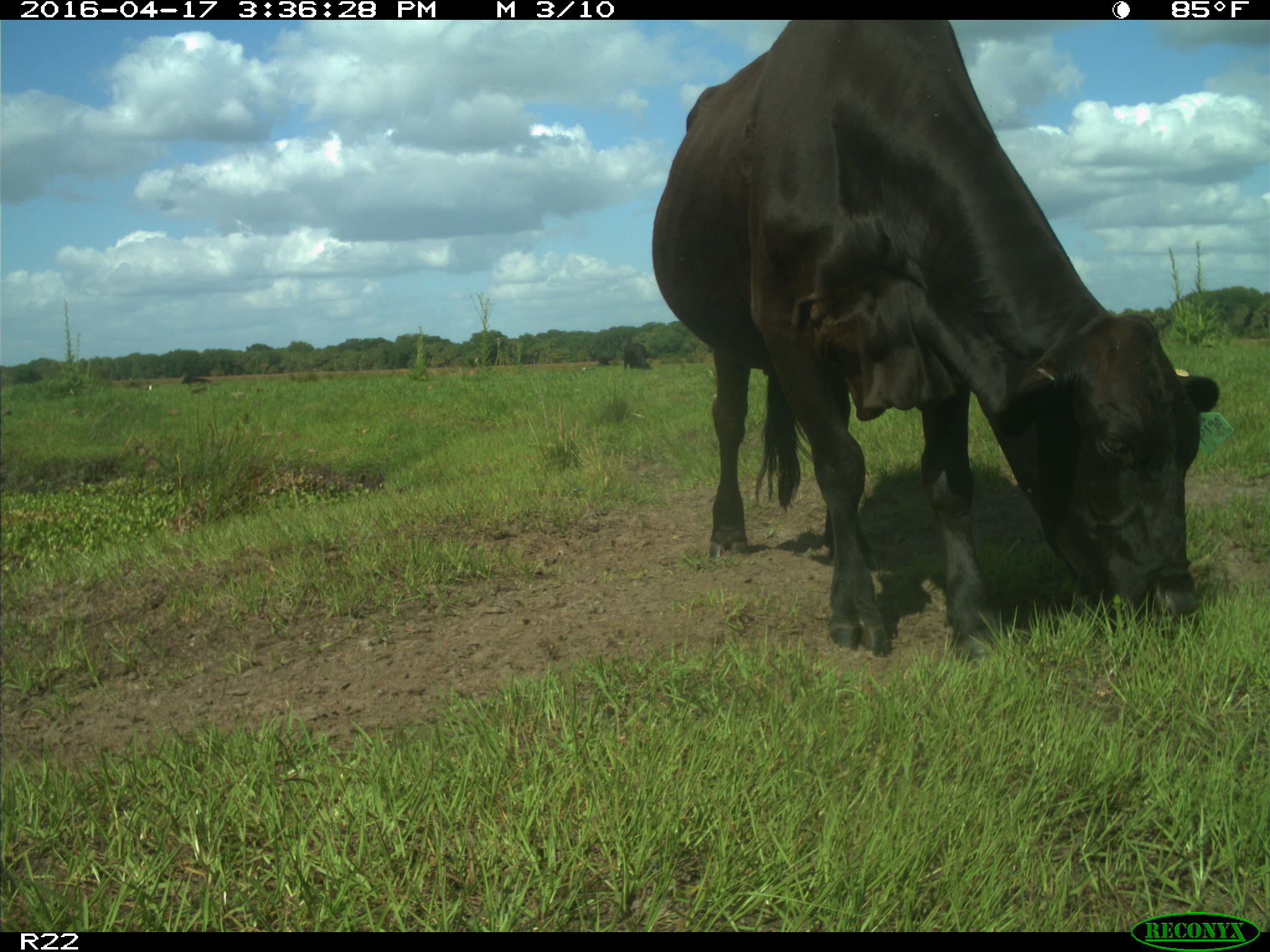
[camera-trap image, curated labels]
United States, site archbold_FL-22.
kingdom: Animalia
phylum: Chordata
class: Mammalia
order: Artiodactyla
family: Bovidae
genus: Bos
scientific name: Bos taurus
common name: domestic cow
Bos taurus (domestic cow).